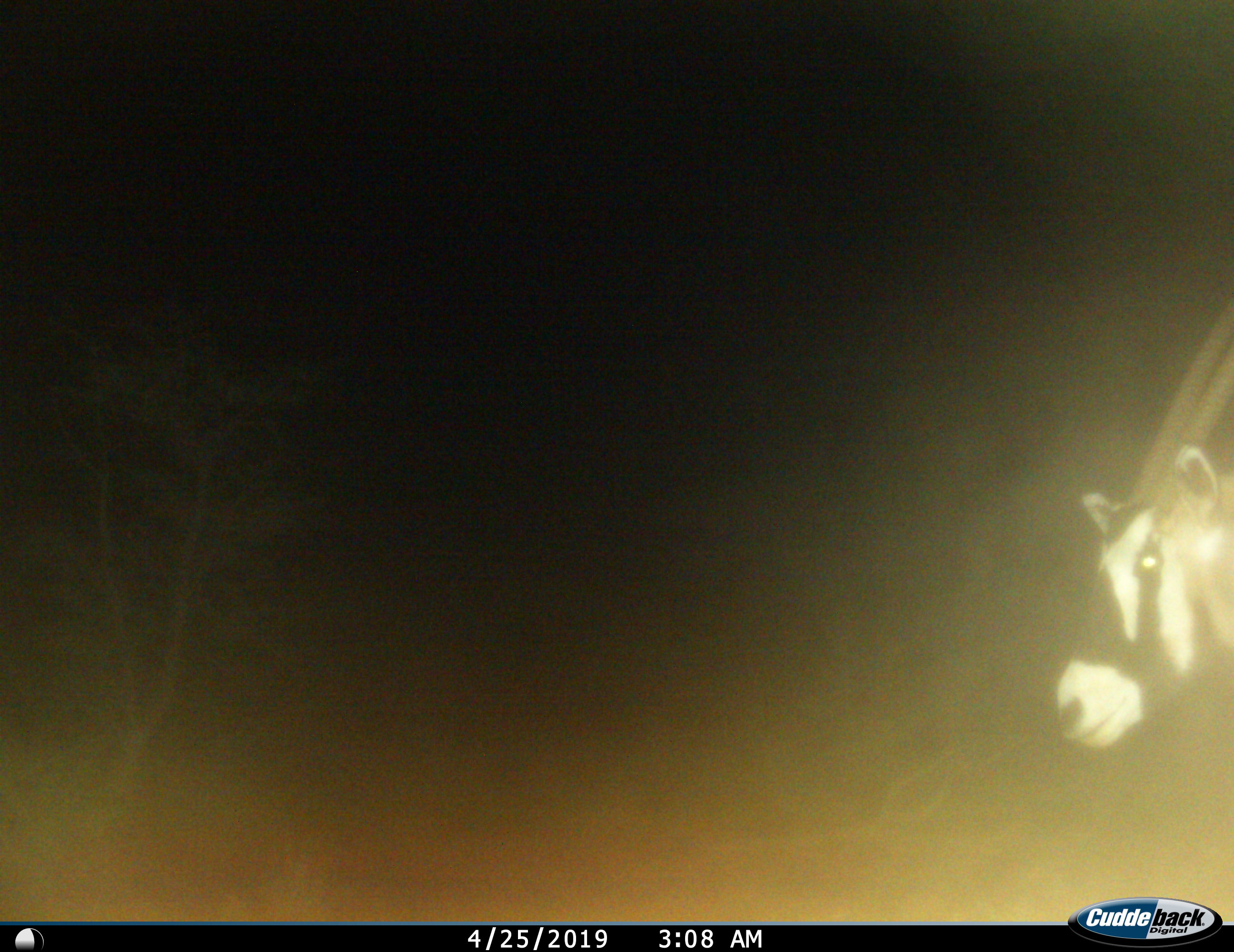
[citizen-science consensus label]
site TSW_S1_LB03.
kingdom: Animalia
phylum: Chordata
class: Mammalia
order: Artiodactyla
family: Bovidae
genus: Oryx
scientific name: Oryx gazella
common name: gemsbok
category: oryx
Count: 1.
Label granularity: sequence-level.